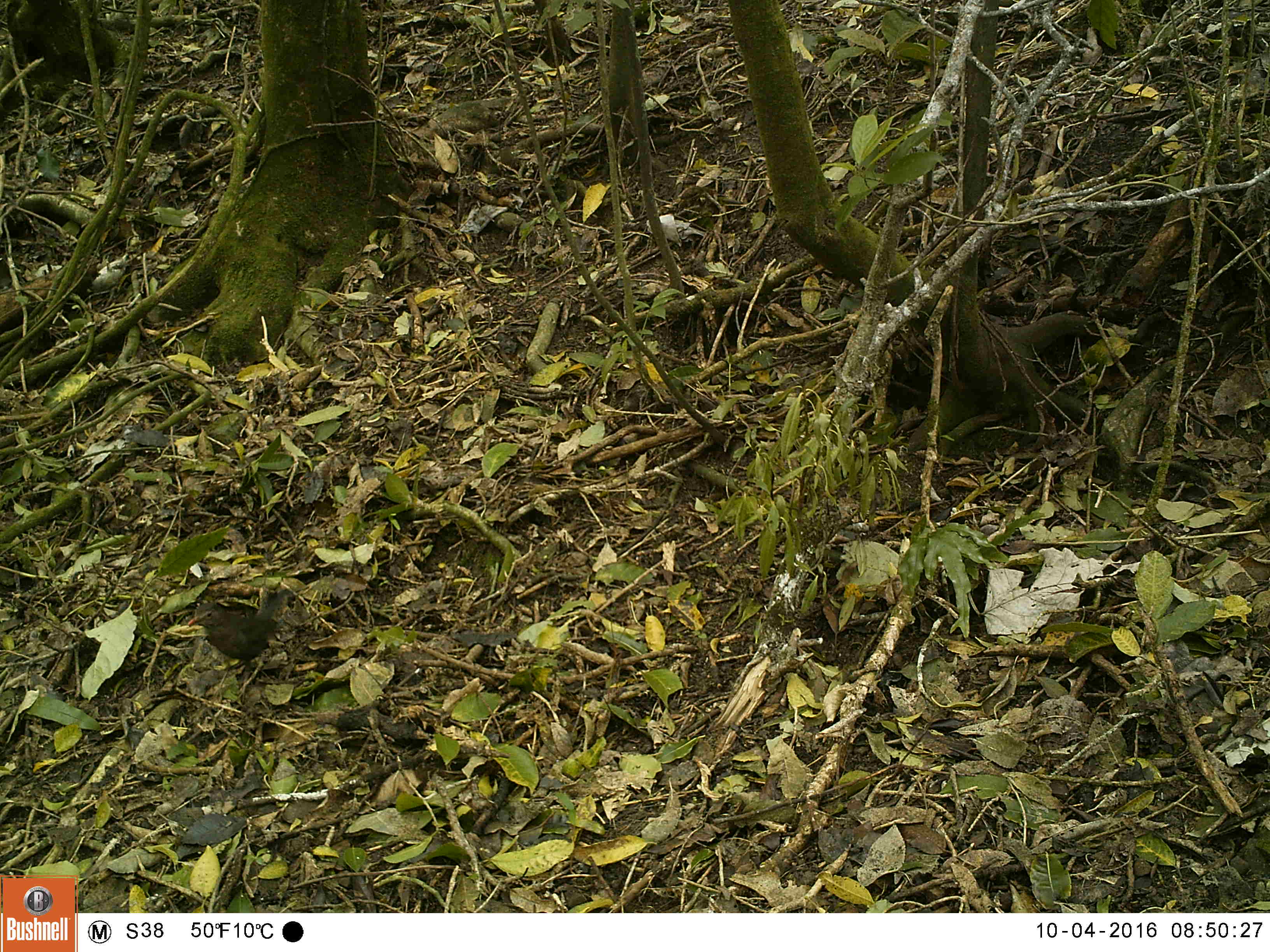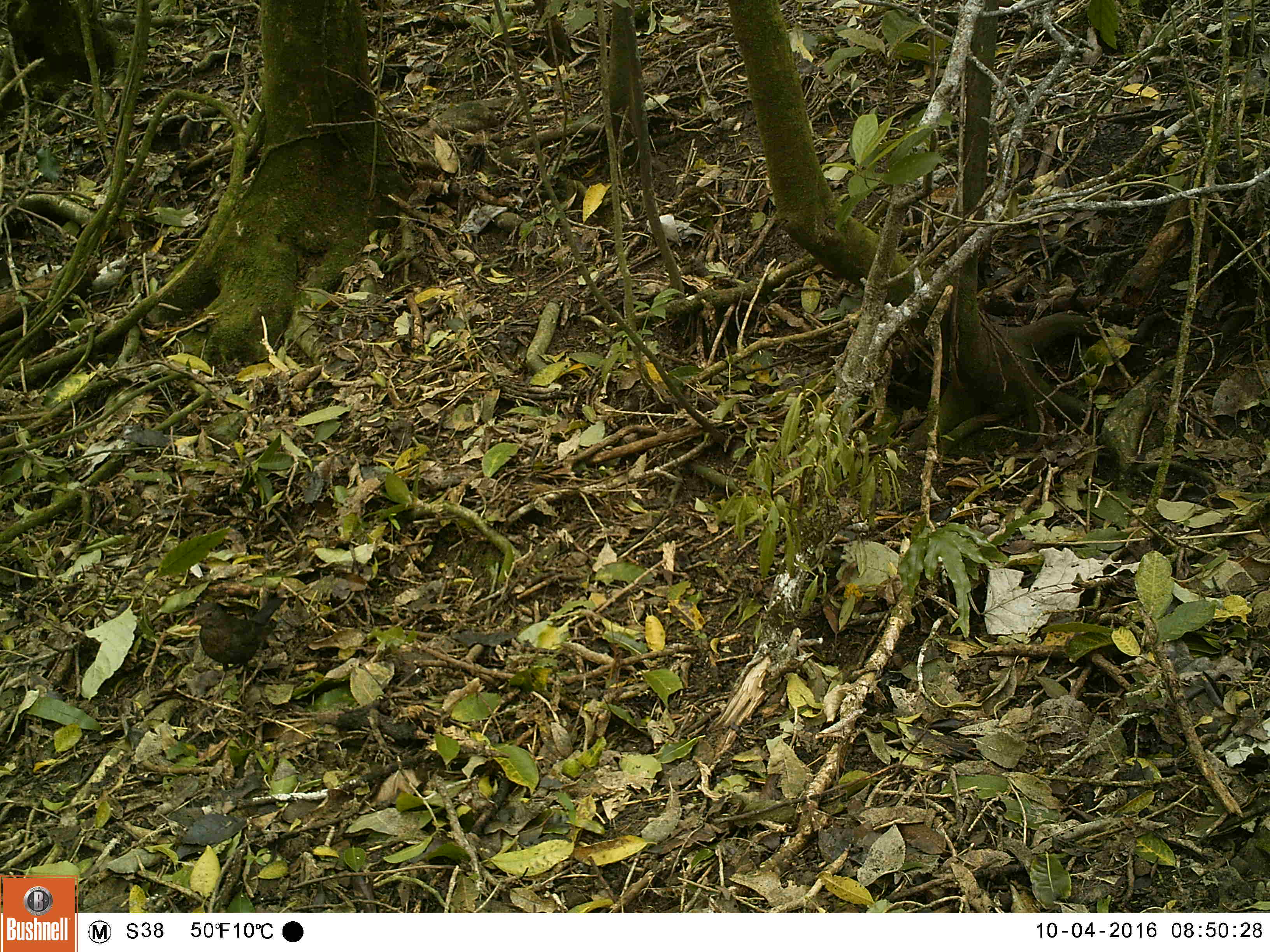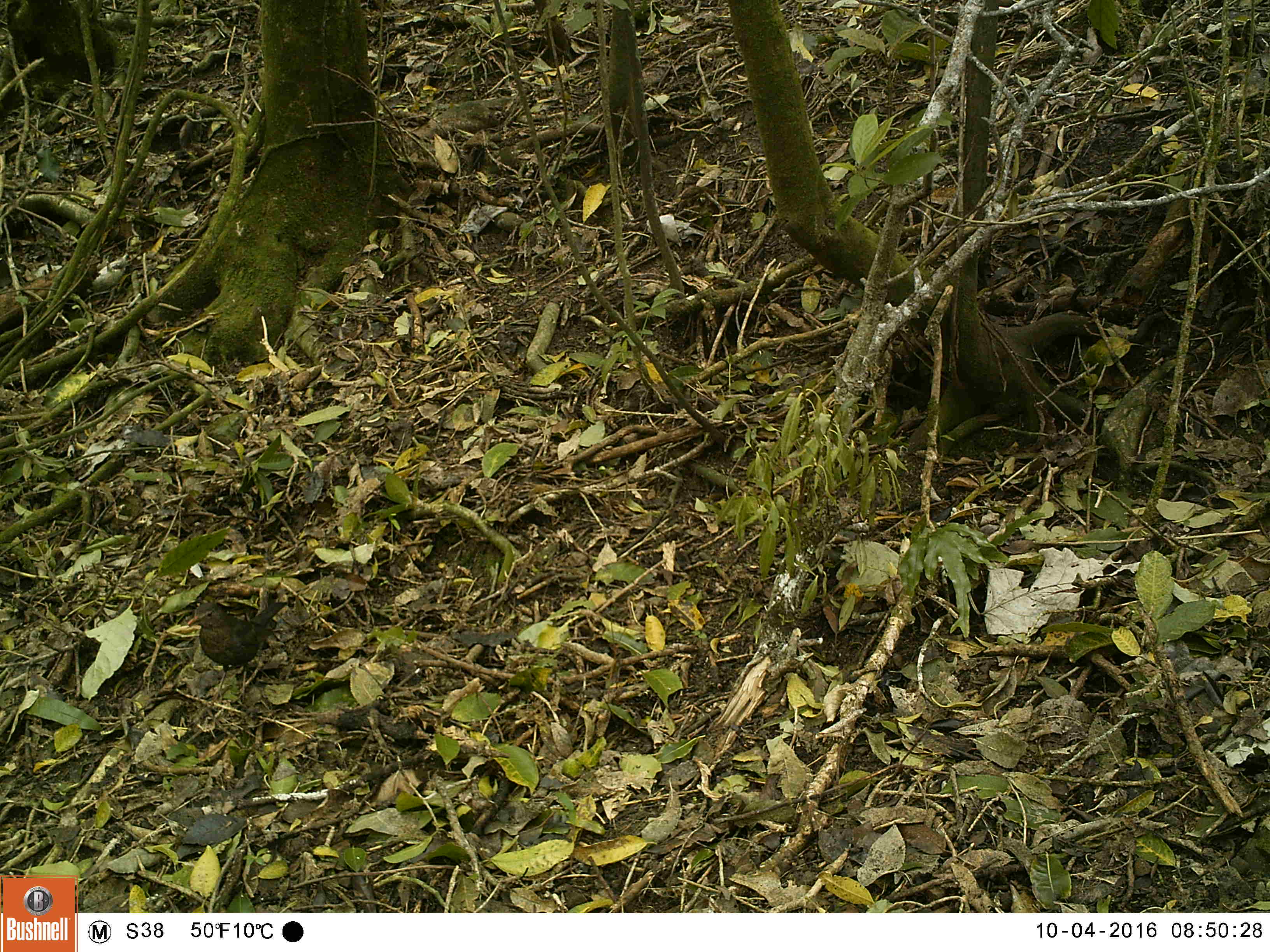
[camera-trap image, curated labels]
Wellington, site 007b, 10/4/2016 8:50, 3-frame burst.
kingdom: Animalia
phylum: Chordata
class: Aves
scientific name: Aves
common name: bird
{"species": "bird (Aves)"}